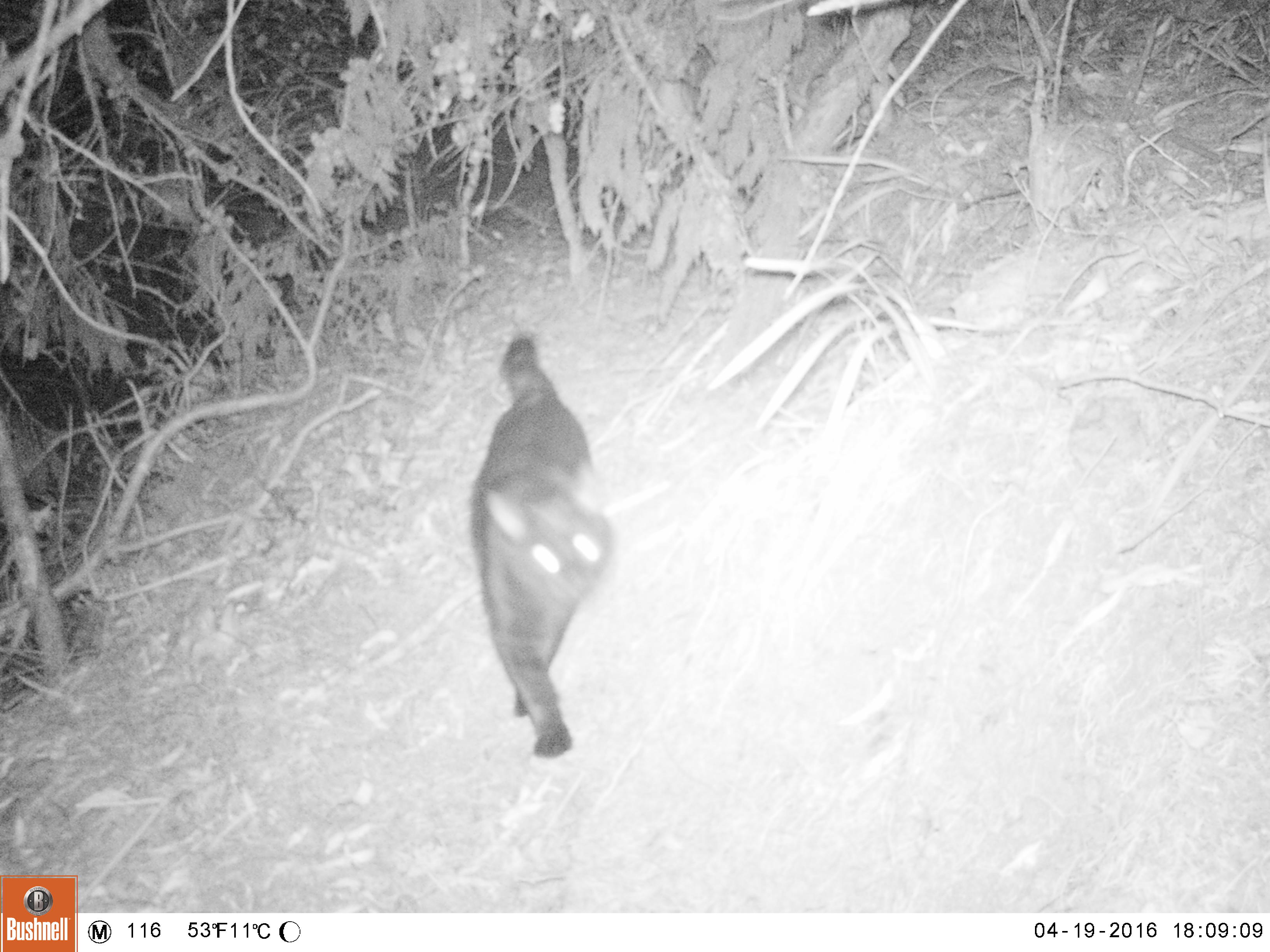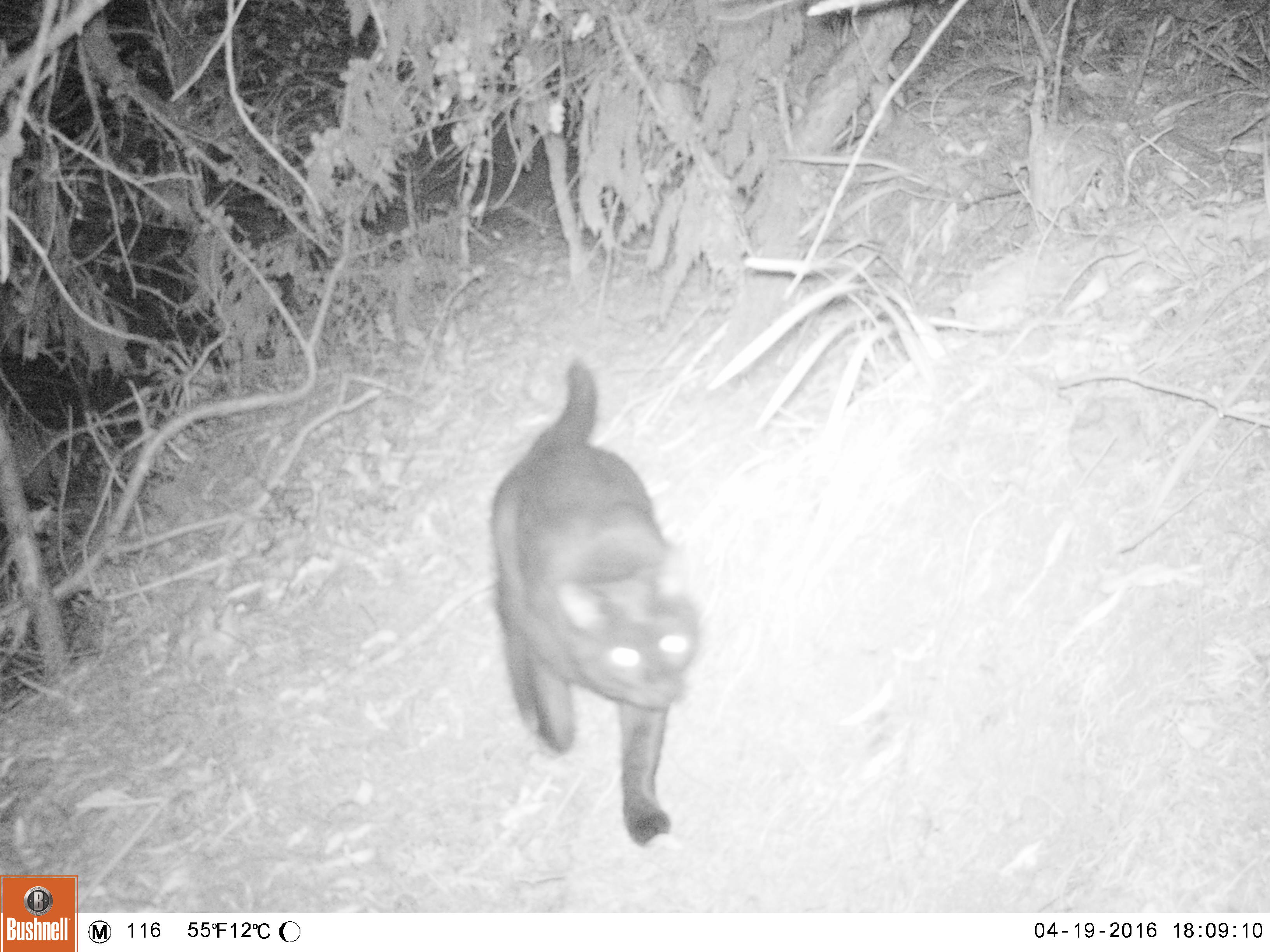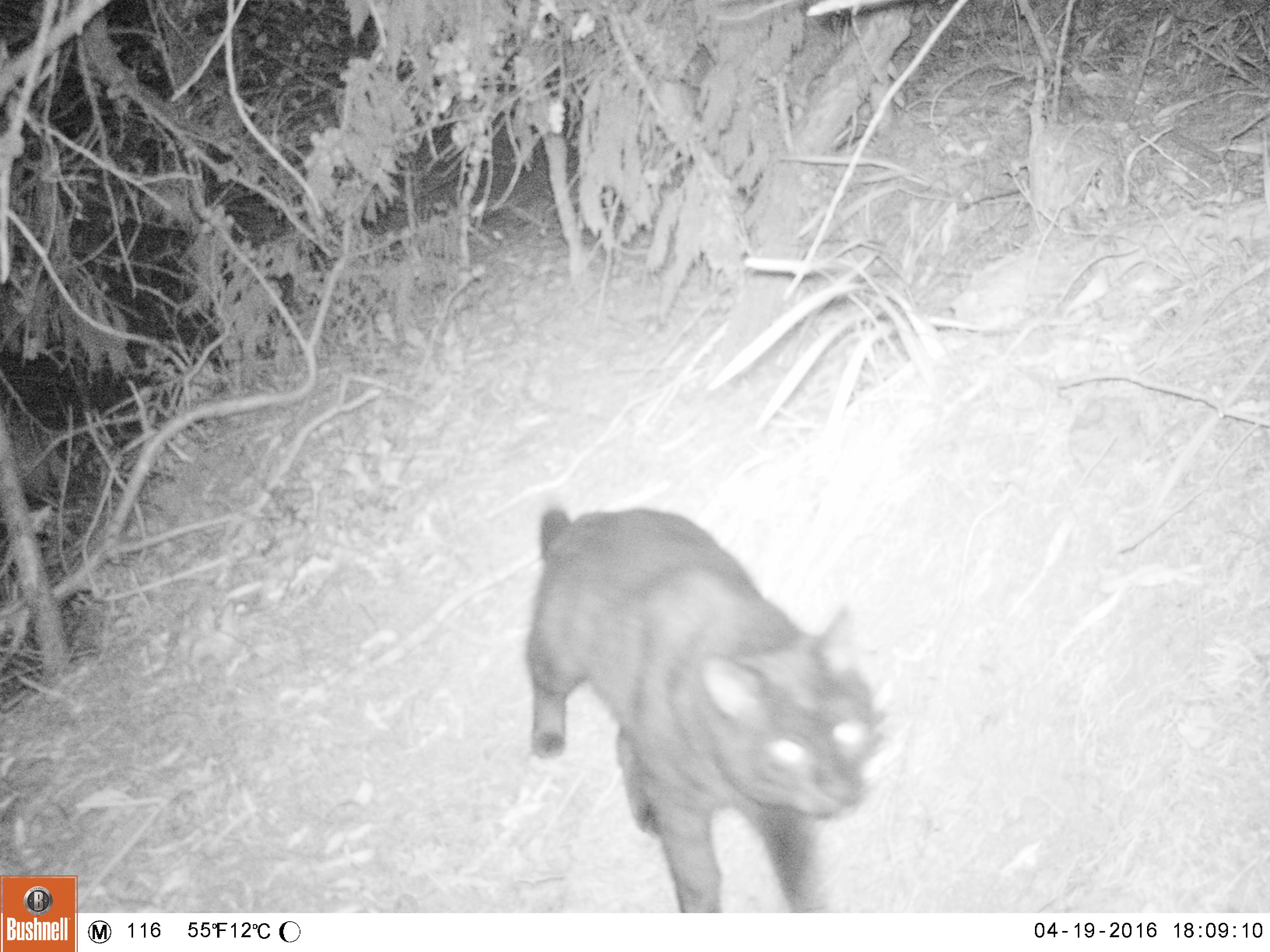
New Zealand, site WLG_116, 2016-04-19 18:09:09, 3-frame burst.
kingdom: Animalia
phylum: Chordata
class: Mammalia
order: Carnivora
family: Felidae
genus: Felis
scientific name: Felis catus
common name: domestic cat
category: cat